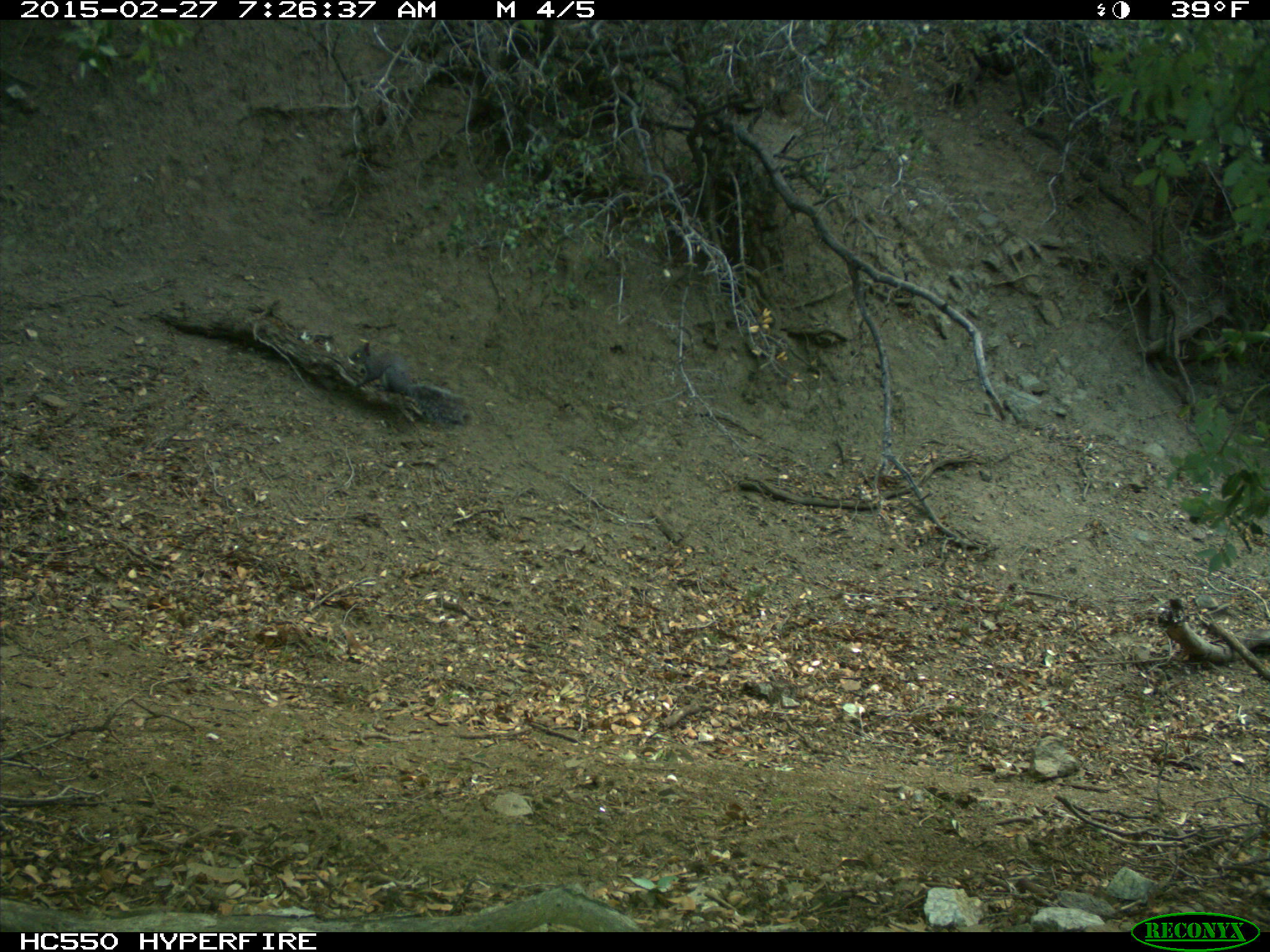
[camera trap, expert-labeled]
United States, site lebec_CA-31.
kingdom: Animalia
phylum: Chordata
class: Mammalia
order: Rodentia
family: Sciuridae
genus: Sciurus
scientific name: Sciurus carolinensis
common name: eastern gray squirrel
Sciurus carolinensis (eastern gray squirrel).